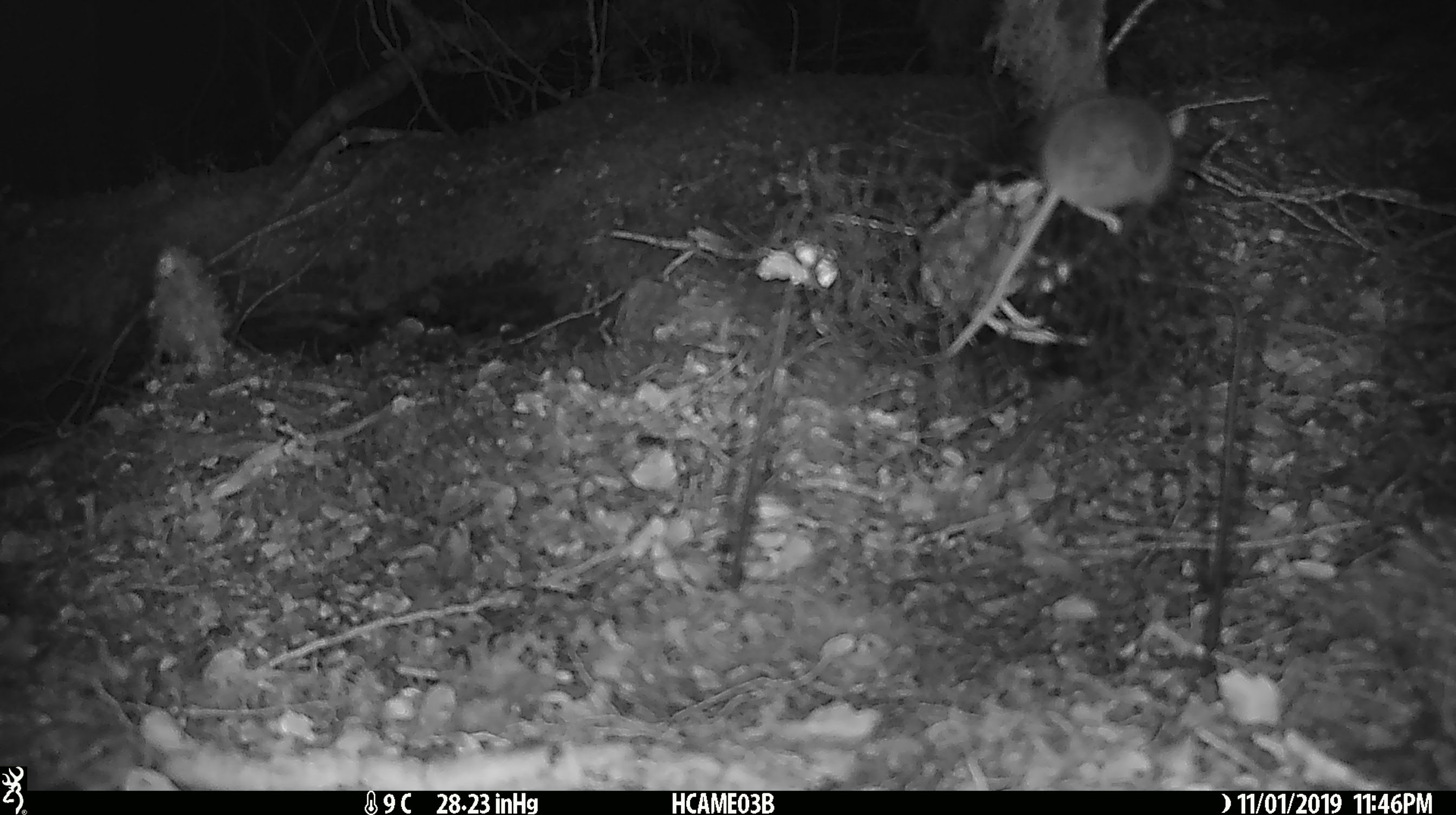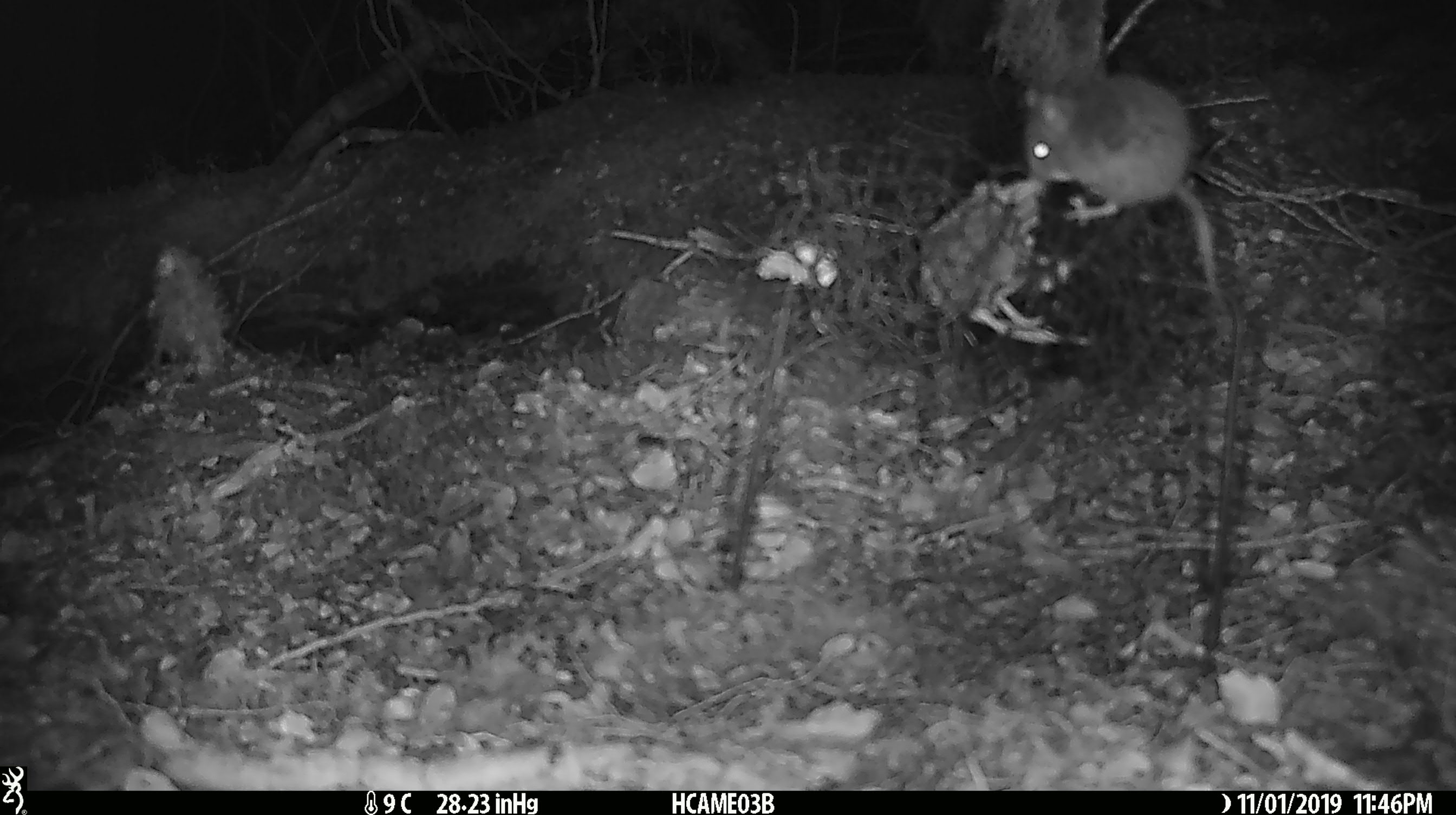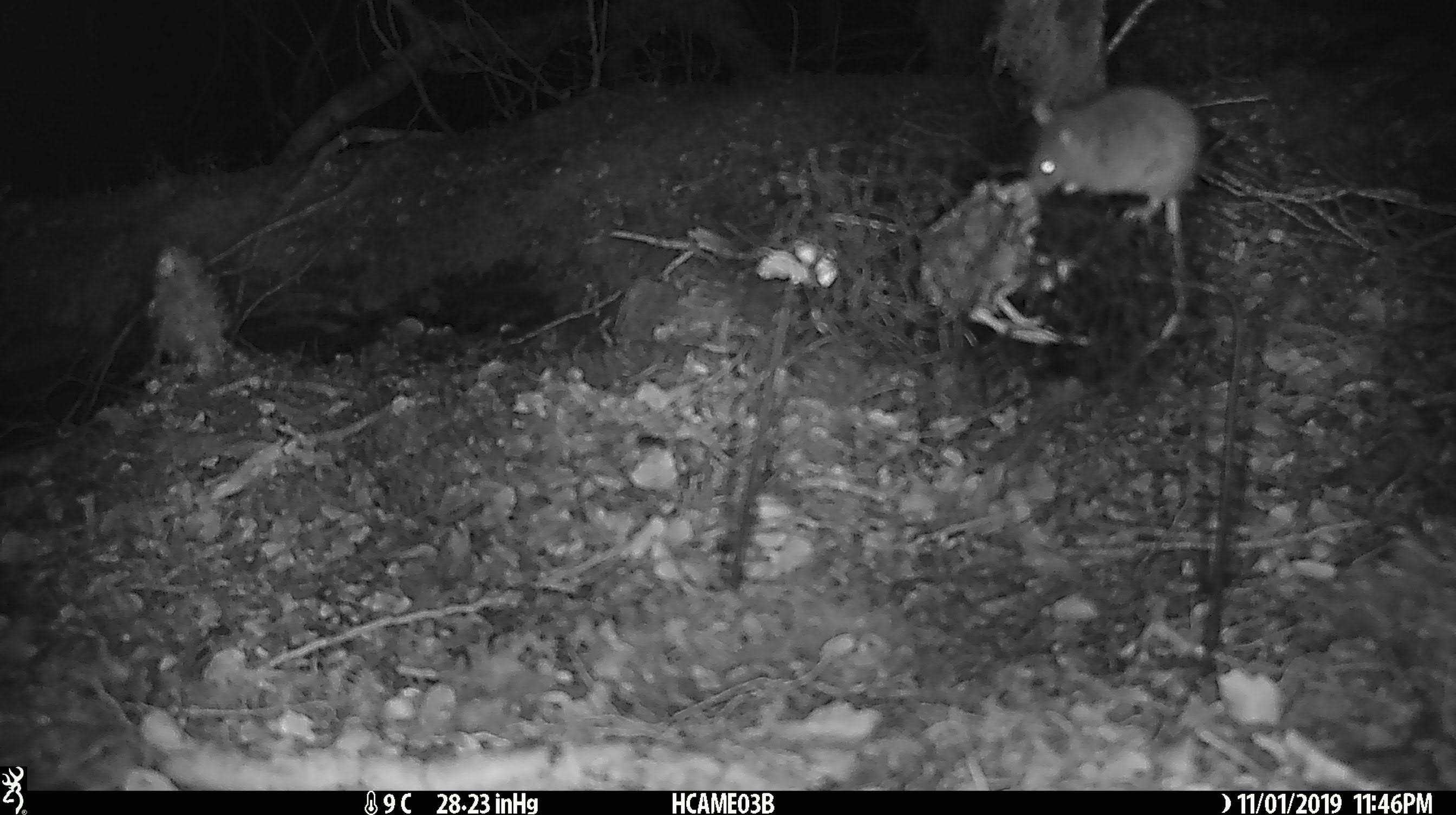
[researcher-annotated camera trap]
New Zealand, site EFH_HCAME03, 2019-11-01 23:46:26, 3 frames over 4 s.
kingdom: Animalia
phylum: Chordata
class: Mammalia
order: Rodentia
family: Muridae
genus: Mus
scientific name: Mus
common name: mouse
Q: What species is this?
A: Mouse (Mus).